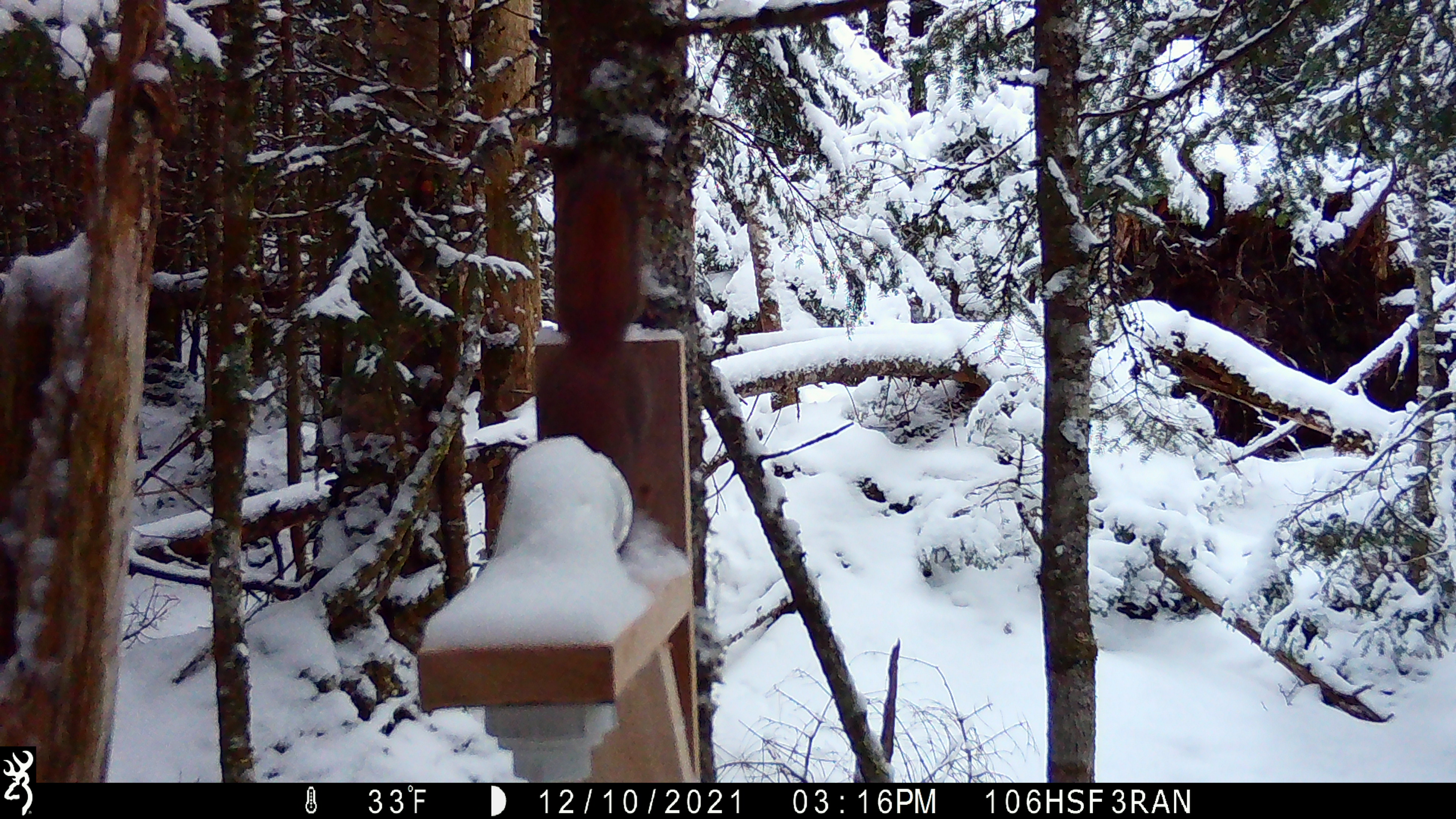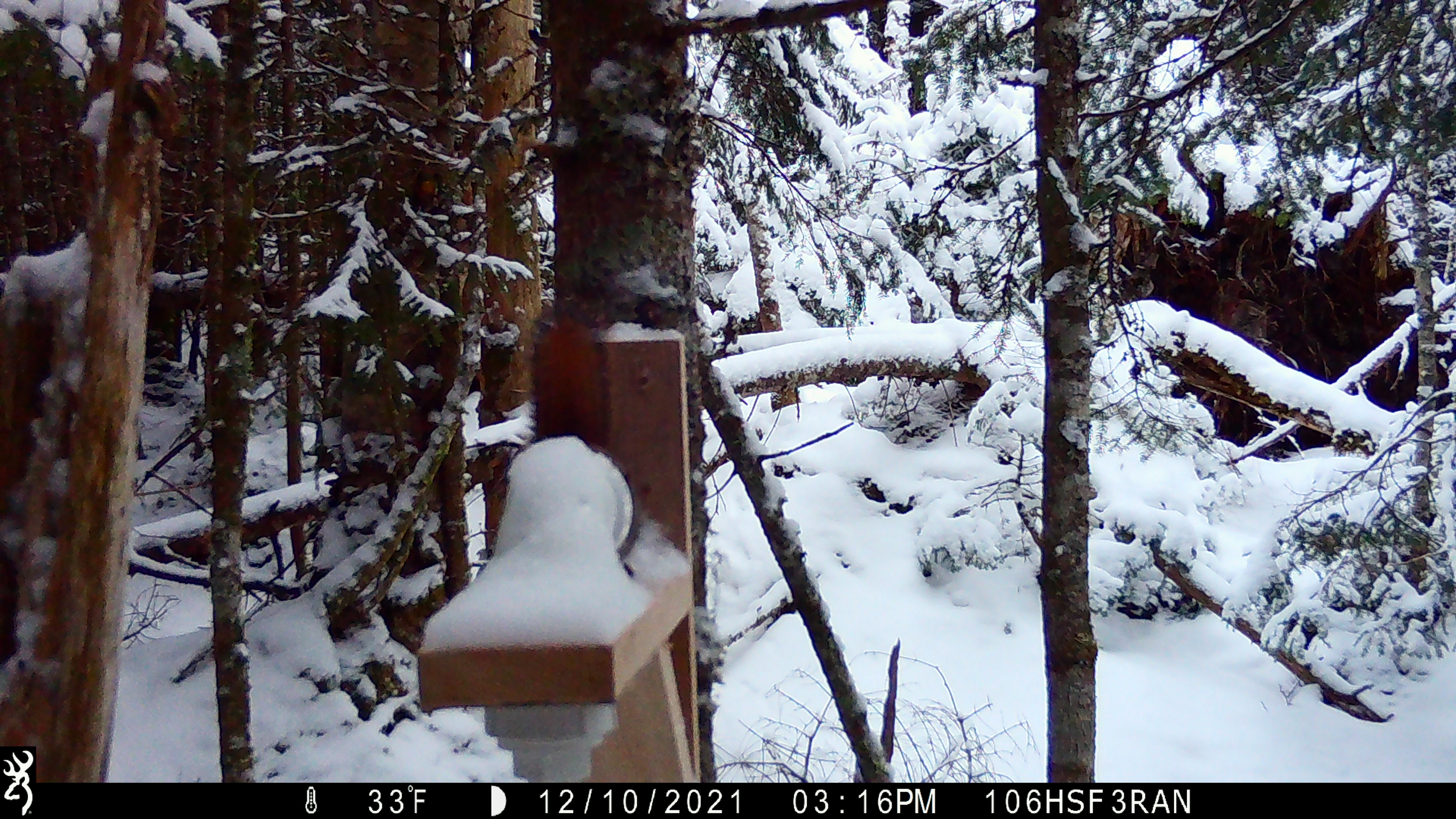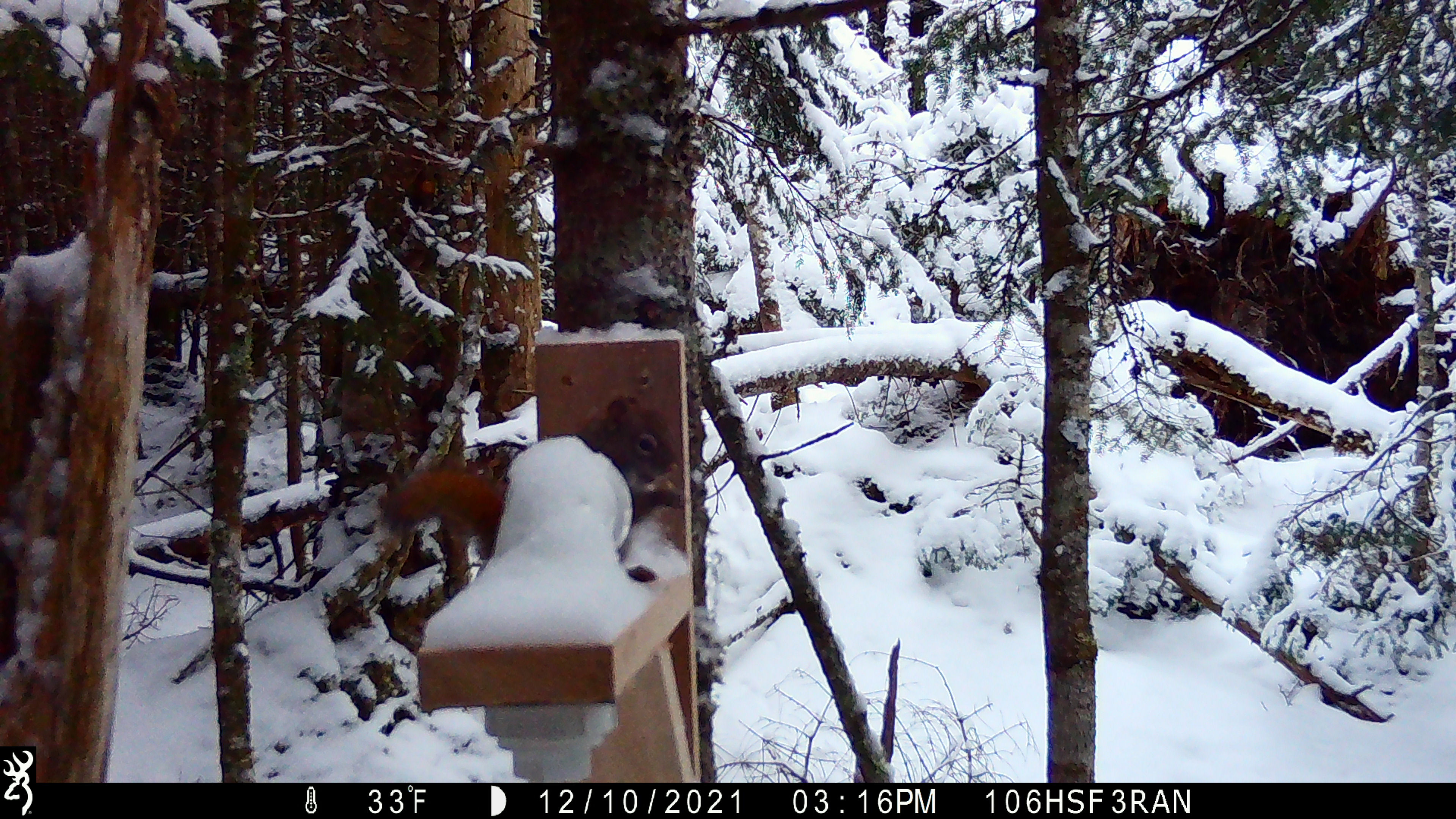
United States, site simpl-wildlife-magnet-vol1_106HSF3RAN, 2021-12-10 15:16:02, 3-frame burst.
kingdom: Animalia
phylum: Chordata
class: Mammalia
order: Rodentia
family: Sciuridae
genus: Tamiasciurus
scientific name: Tamiasciurus hudsonicus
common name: red squirrel